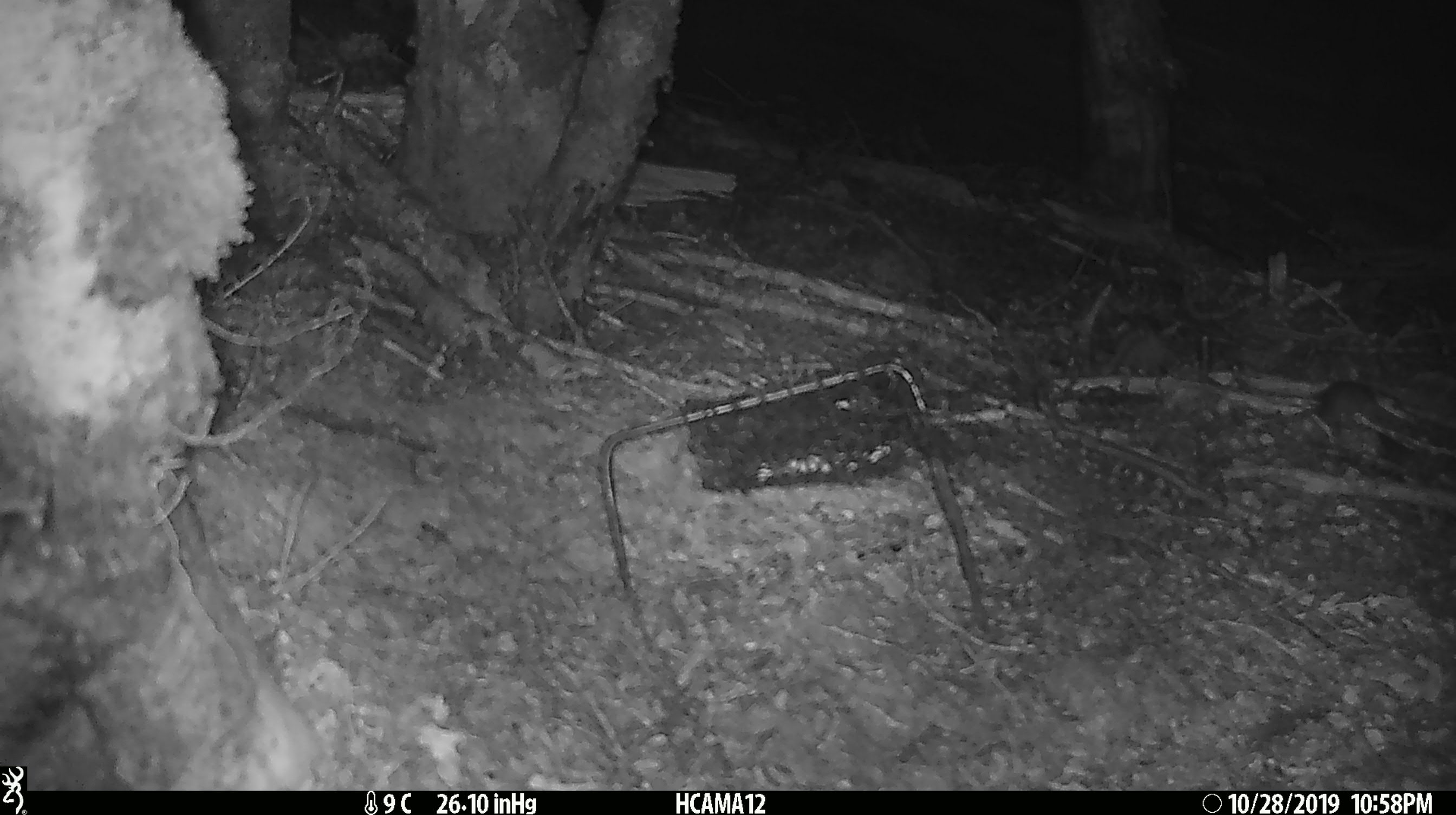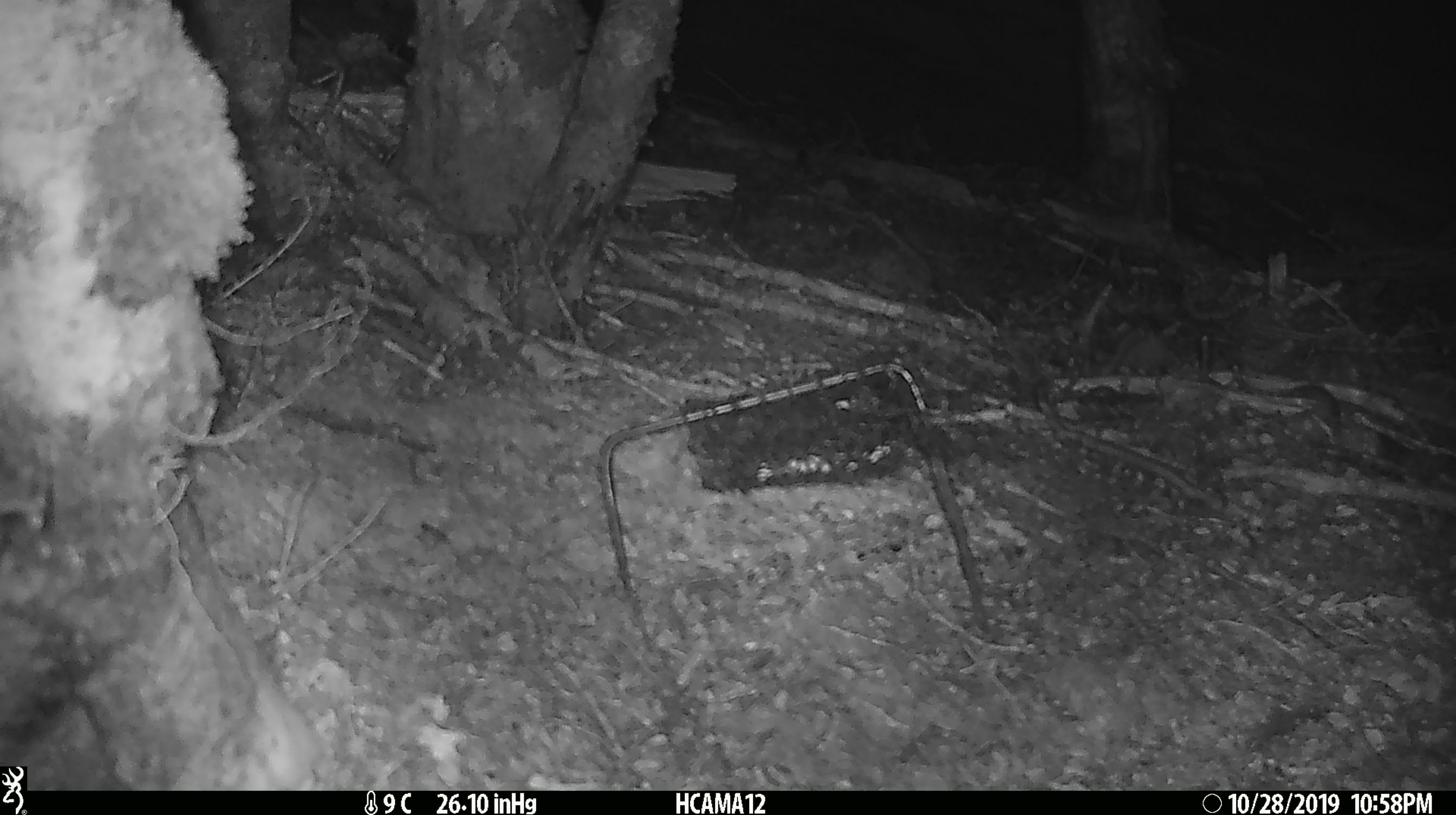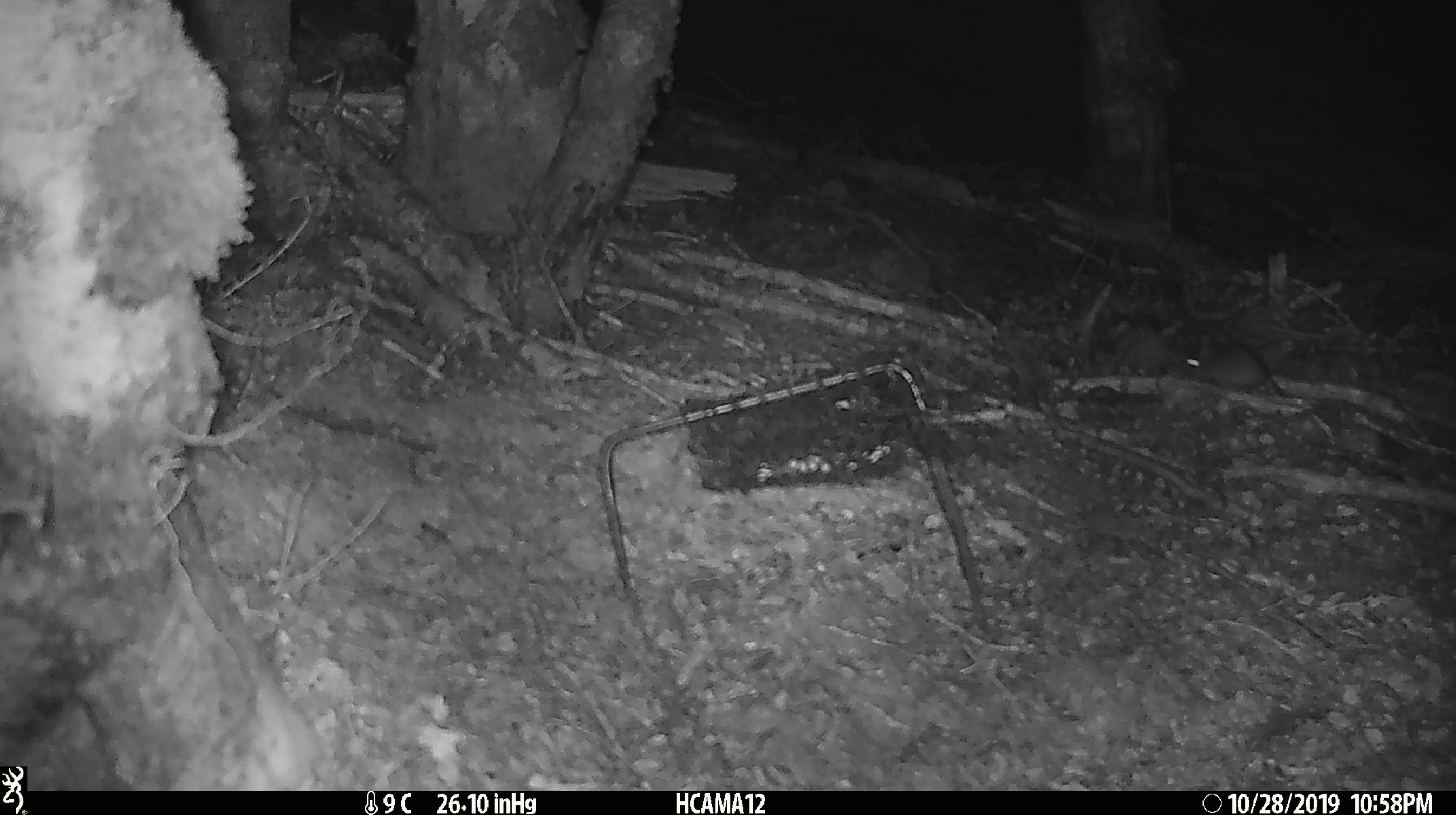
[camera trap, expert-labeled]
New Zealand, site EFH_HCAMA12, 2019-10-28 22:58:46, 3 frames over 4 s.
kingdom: Animalia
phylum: Chordata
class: Mammalia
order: Rodentia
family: Muridae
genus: Mus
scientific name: Mus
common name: mouse